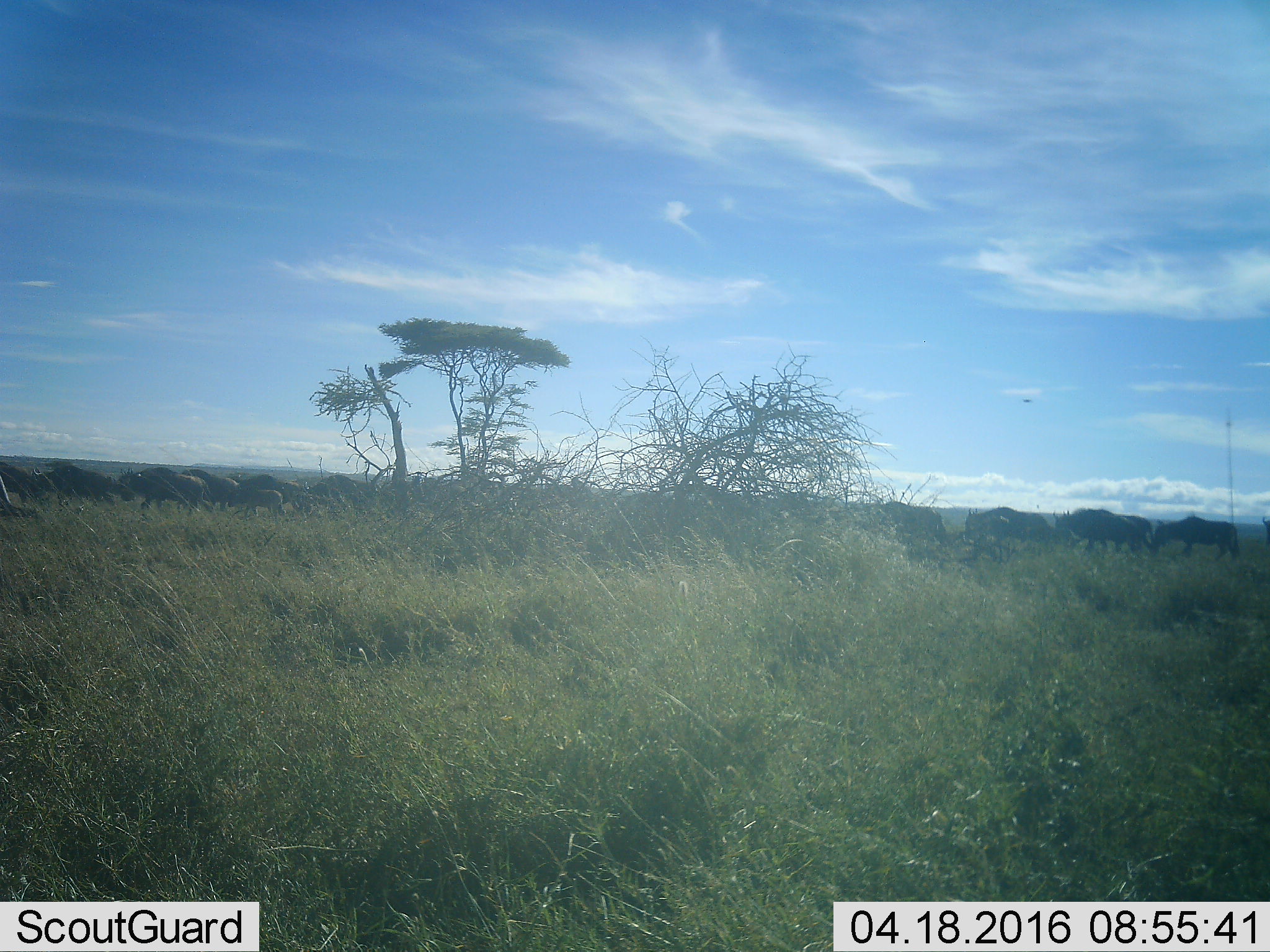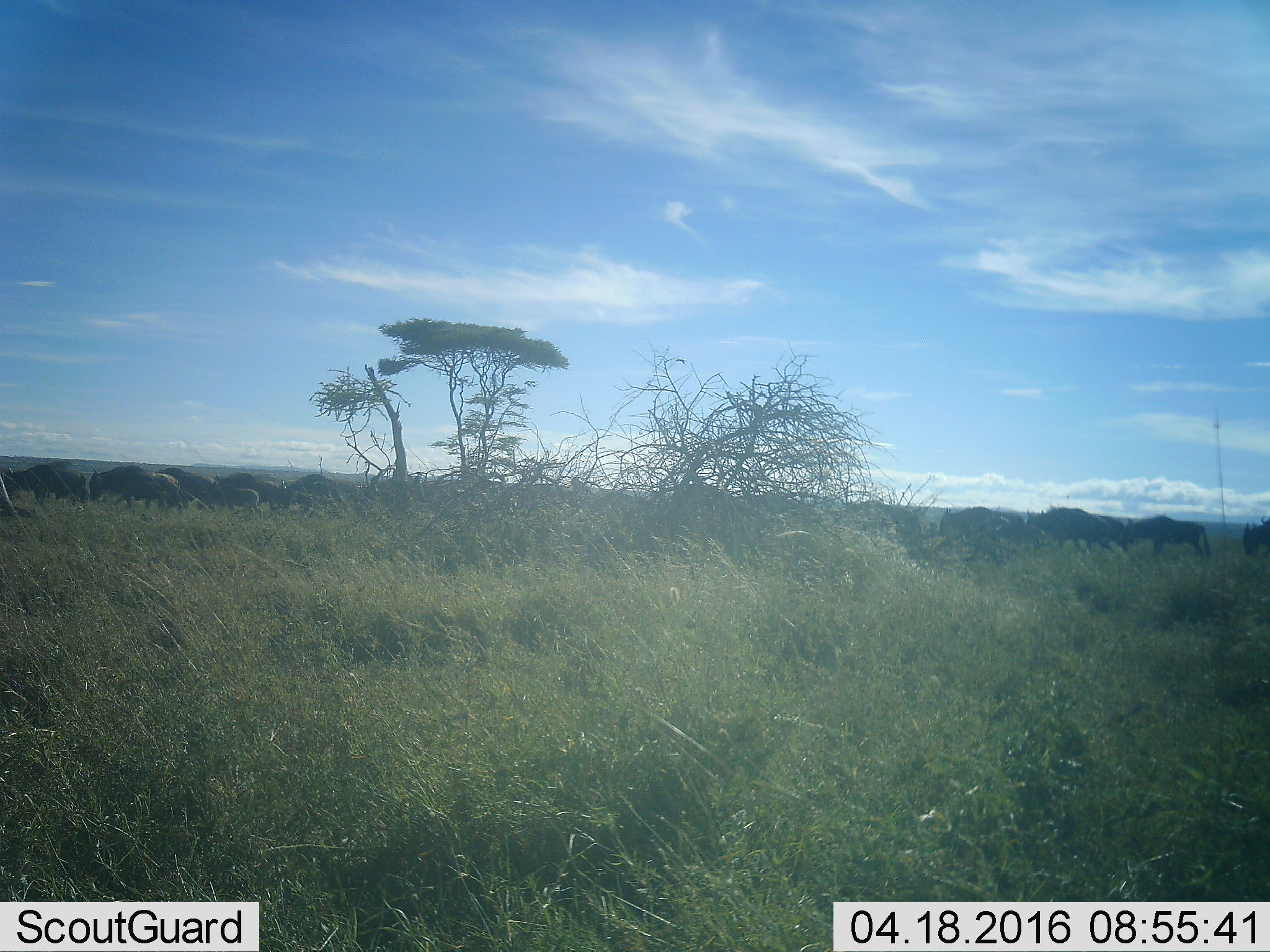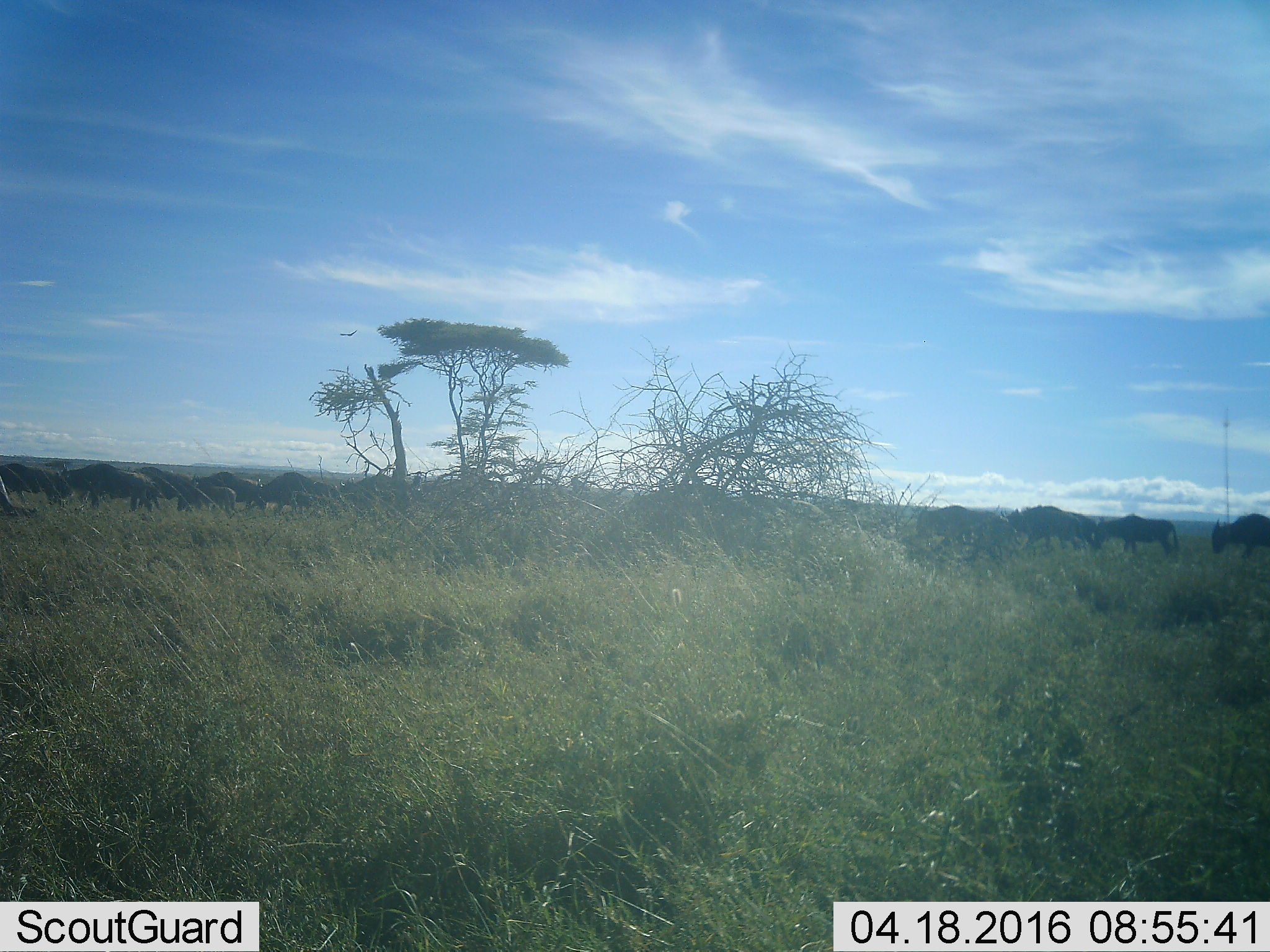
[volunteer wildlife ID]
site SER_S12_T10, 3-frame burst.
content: unidentified animal